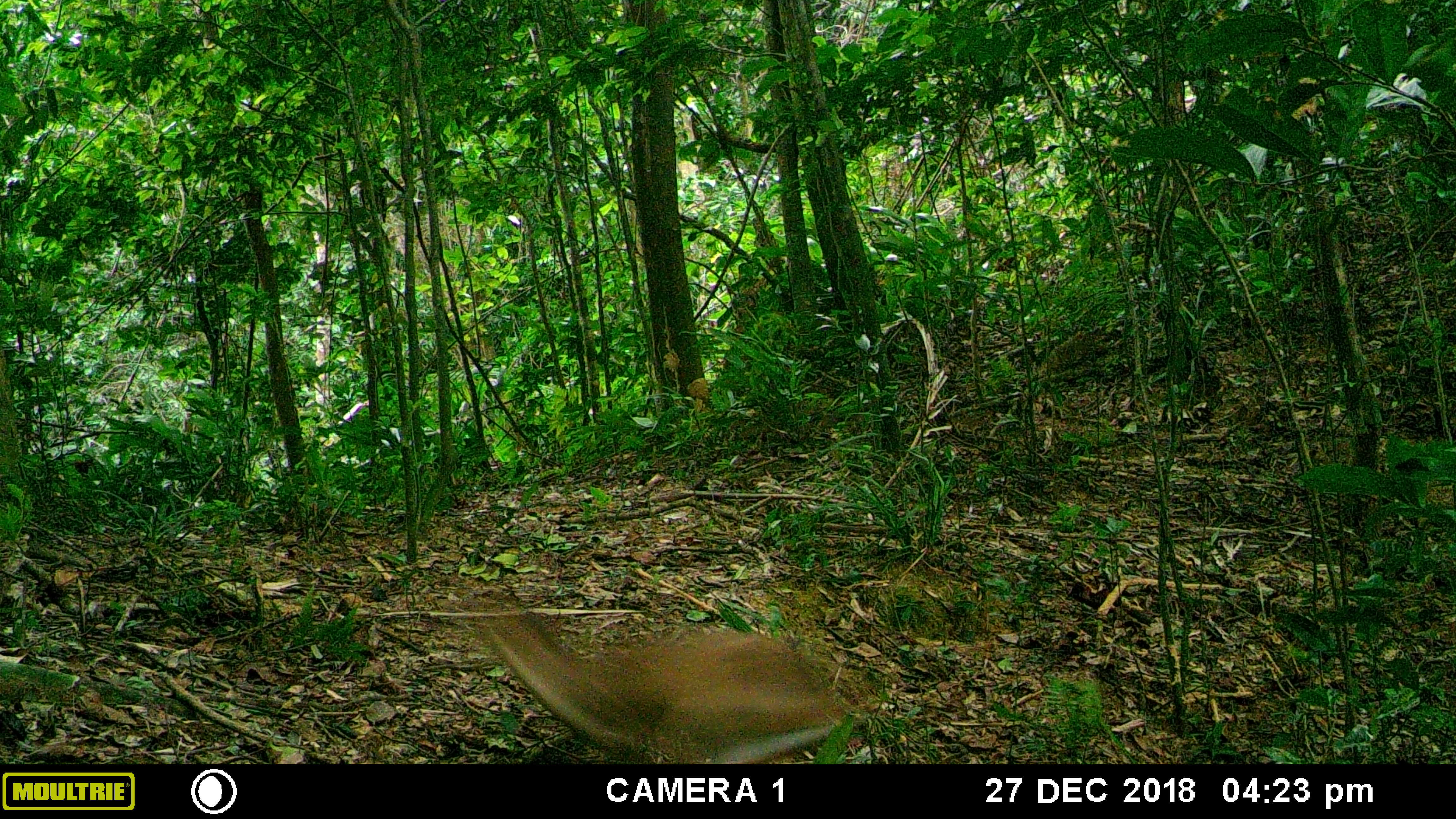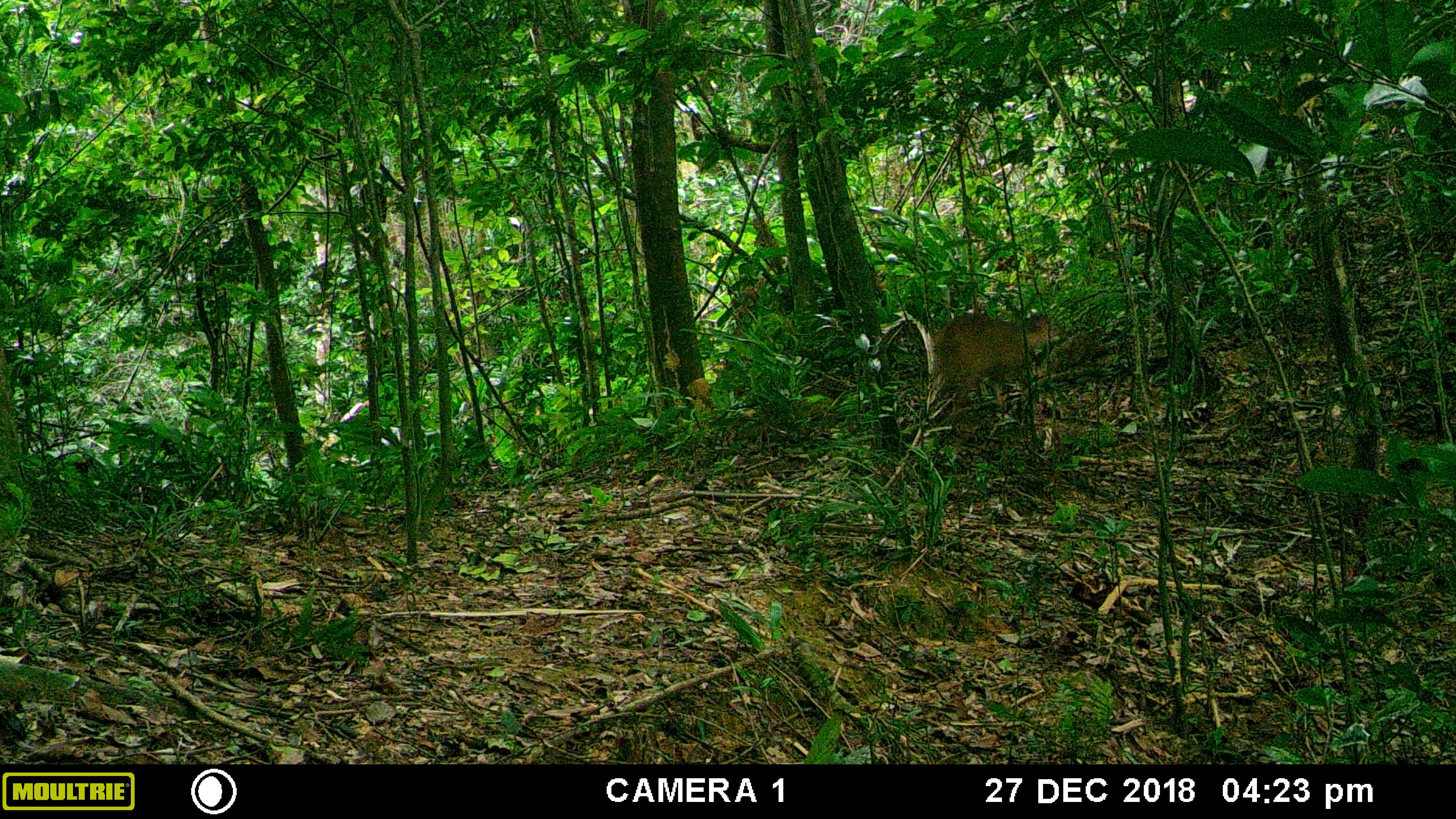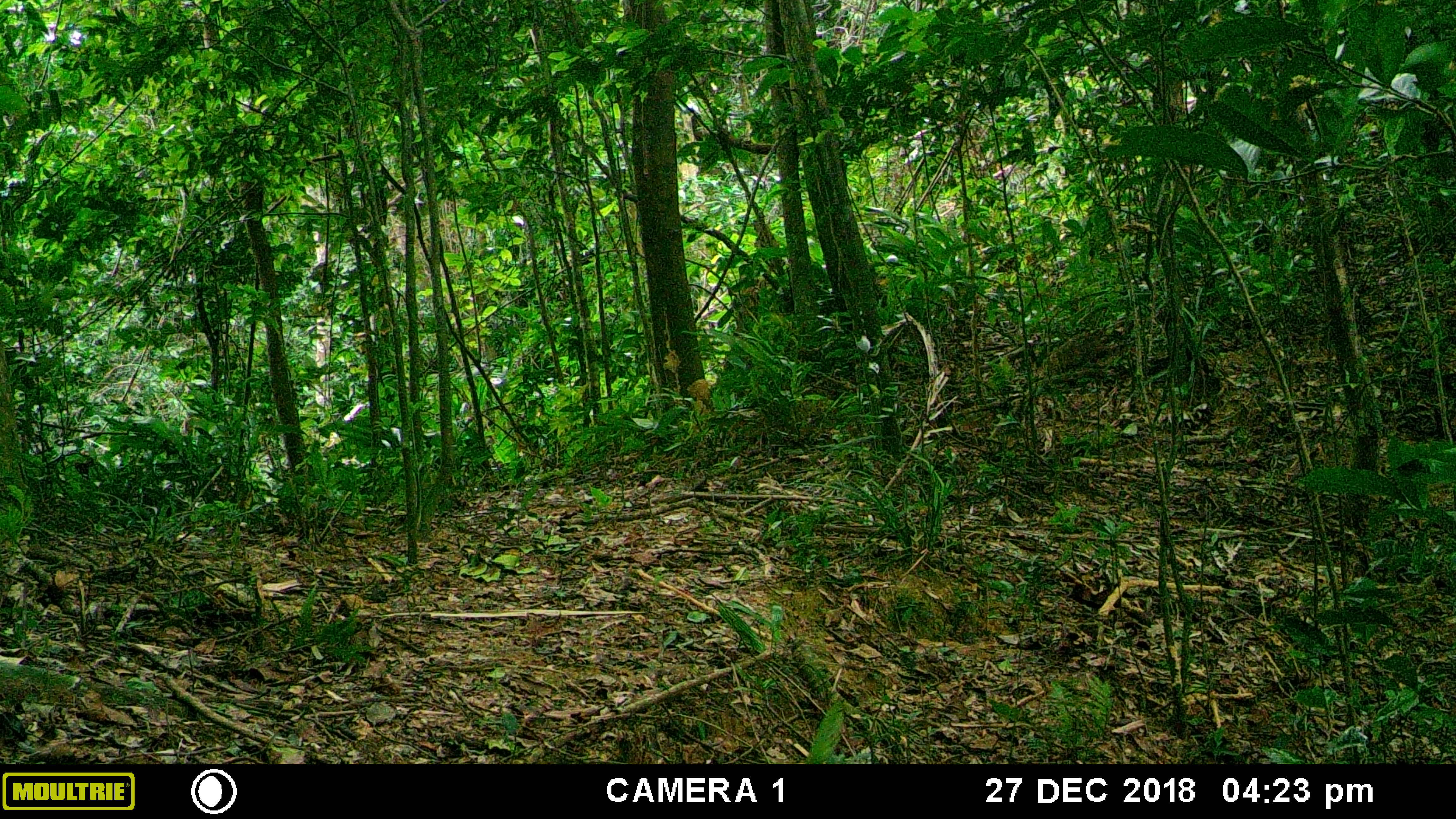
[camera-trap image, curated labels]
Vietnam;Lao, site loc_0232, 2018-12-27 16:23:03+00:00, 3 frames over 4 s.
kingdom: Animalia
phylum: Chordata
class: Mammalia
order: Artiodactyla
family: Cervidae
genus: Muntiacus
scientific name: Muntiacus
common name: muntjacs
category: unidentified muntjac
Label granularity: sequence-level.